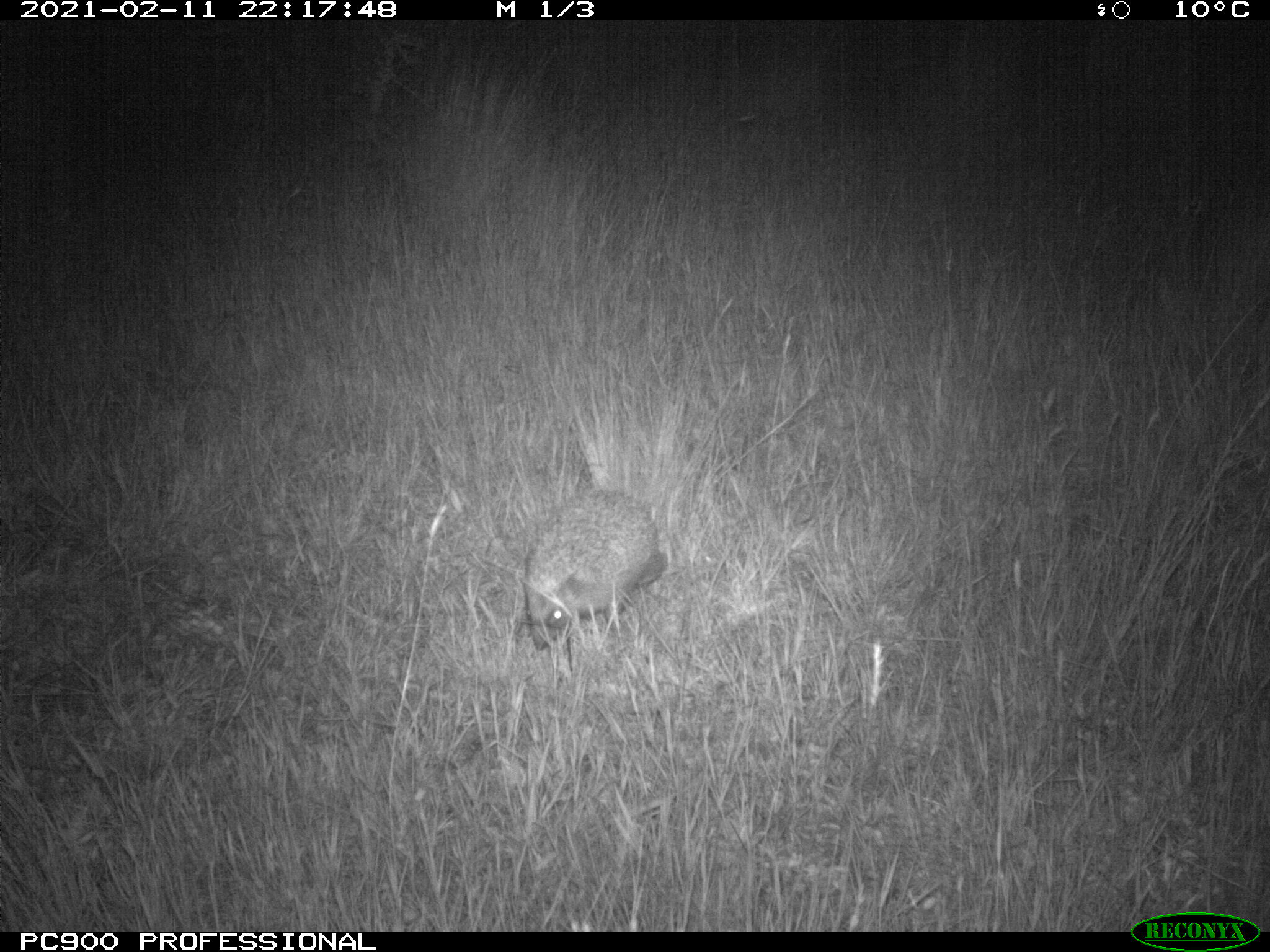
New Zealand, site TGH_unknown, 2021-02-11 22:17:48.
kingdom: Animalia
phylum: Chordata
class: Mammalia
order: Eulipotyphla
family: Erinaceidae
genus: Erinaceus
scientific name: Erinaceus europaeus europaeus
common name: european hedgehog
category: hedgehog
Hedgehog (european hedgehog) (Erinaceus europaeus europaeus).